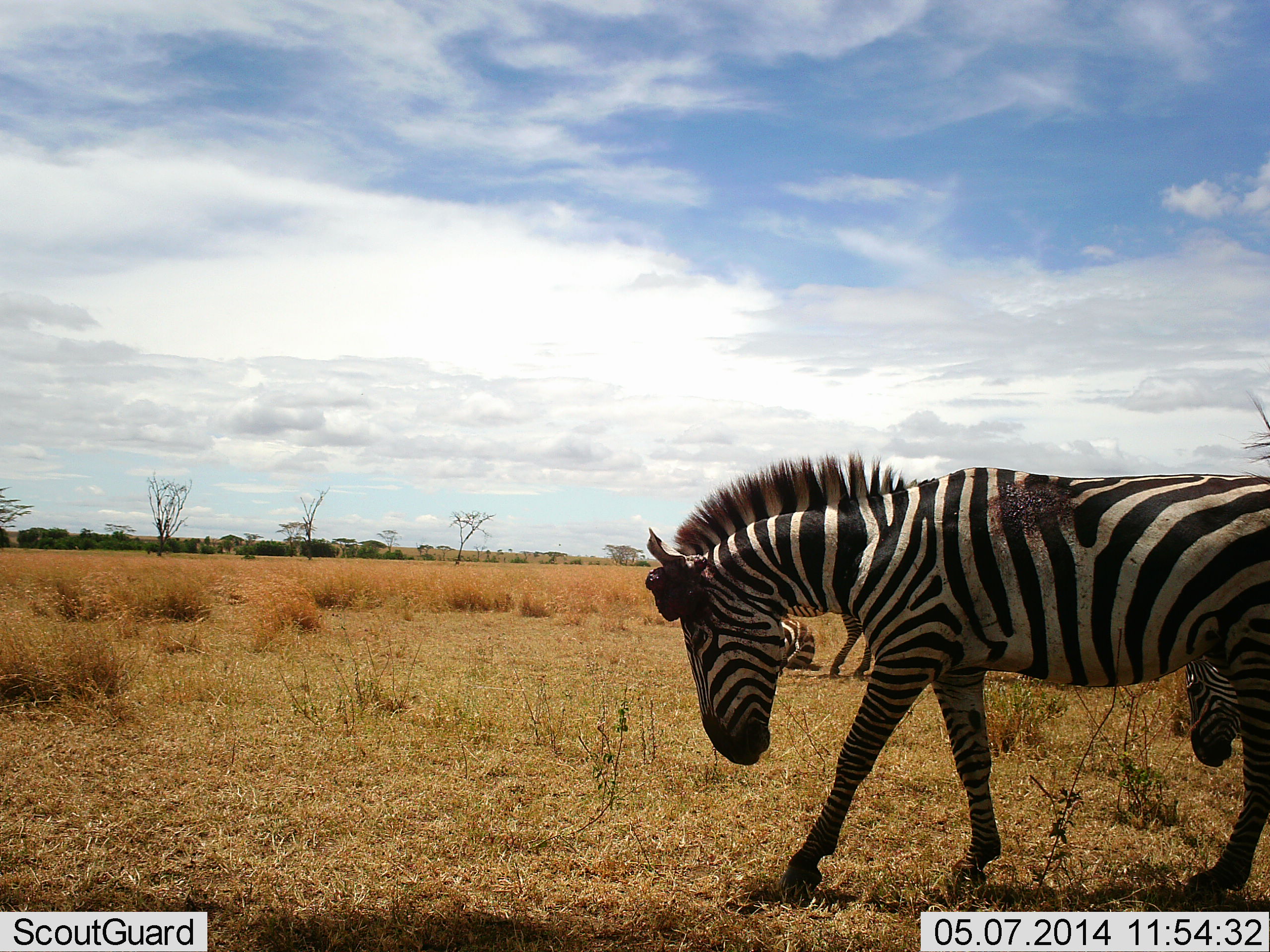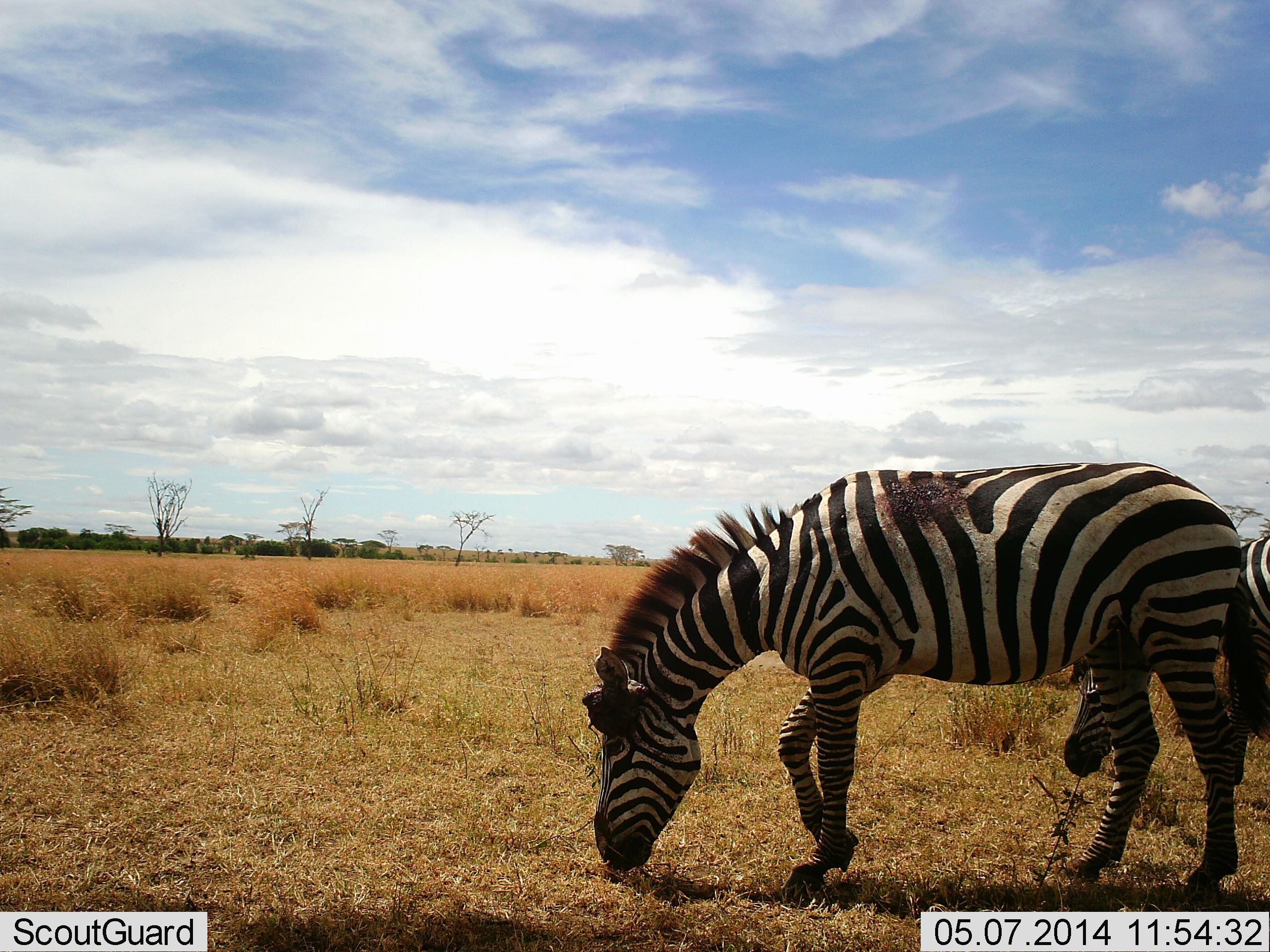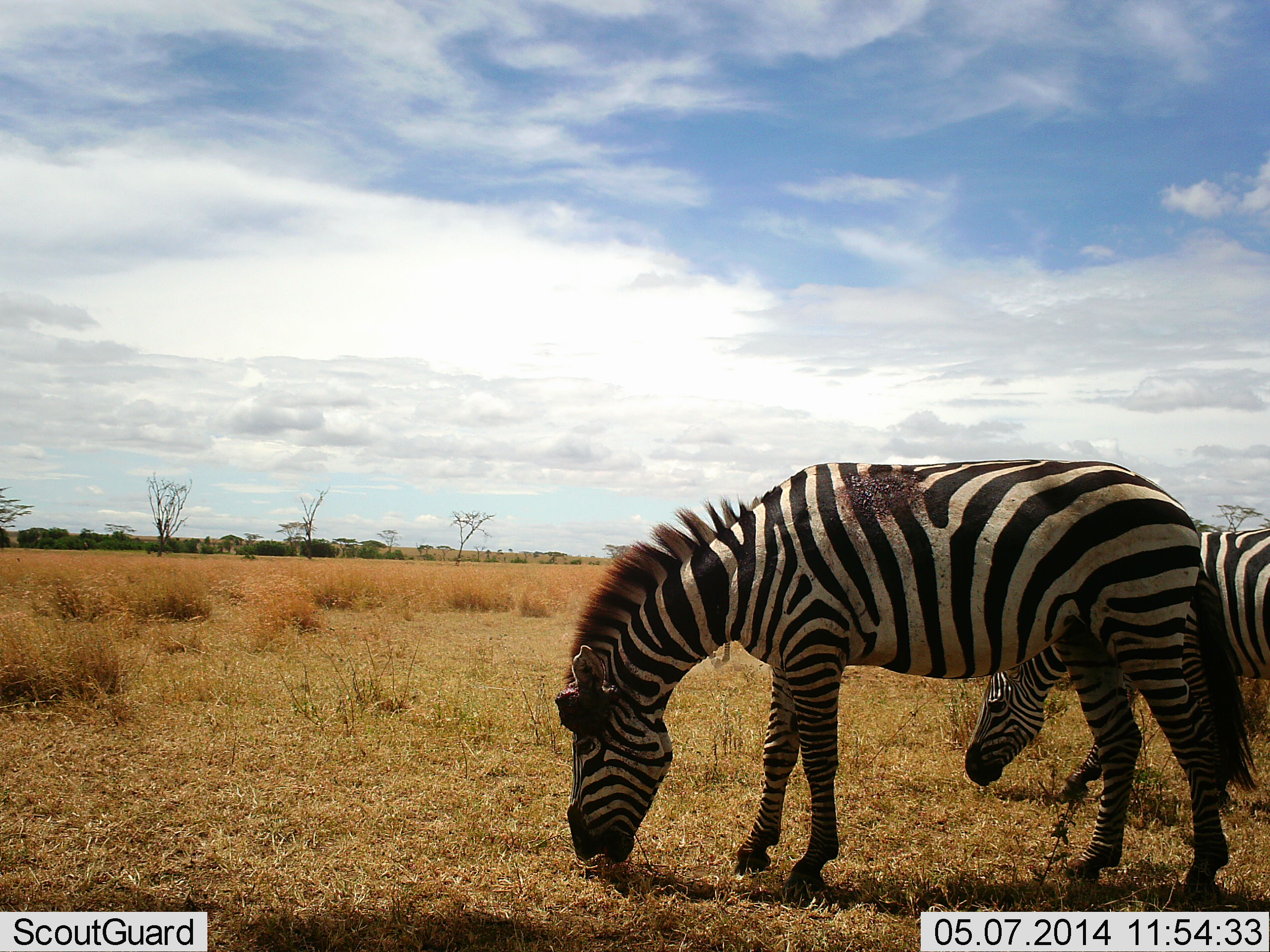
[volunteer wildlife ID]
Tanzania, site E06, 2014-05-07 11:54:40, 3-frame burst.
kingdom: Animalia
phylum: Chordata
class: Mammalia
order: Perissodactyla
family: Equidae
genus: Equus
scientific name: Equus quagga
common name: plains zebra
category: zebra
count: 2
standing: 24%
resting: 19%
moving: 41%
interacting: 0%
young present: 3%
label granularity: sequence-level